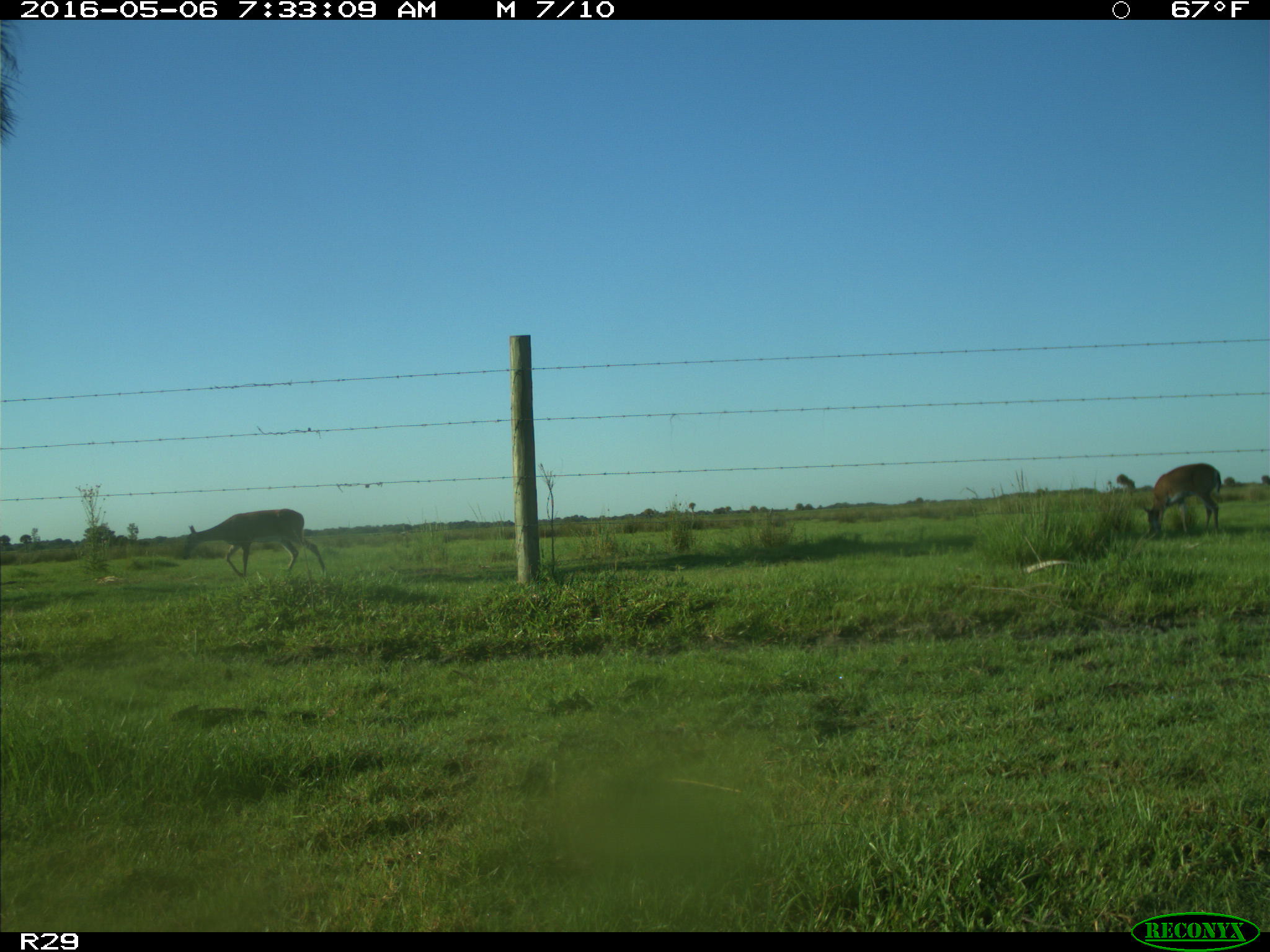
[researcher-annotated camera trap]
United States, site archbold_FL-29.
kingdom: Animalia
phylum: Chordata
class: Mammalia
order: Artiodactyla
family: Cervidae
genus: Odocoileus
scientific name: Odocoileus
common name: deer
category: unidentified deer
Unidentified deer (deer) (Odocoileus).